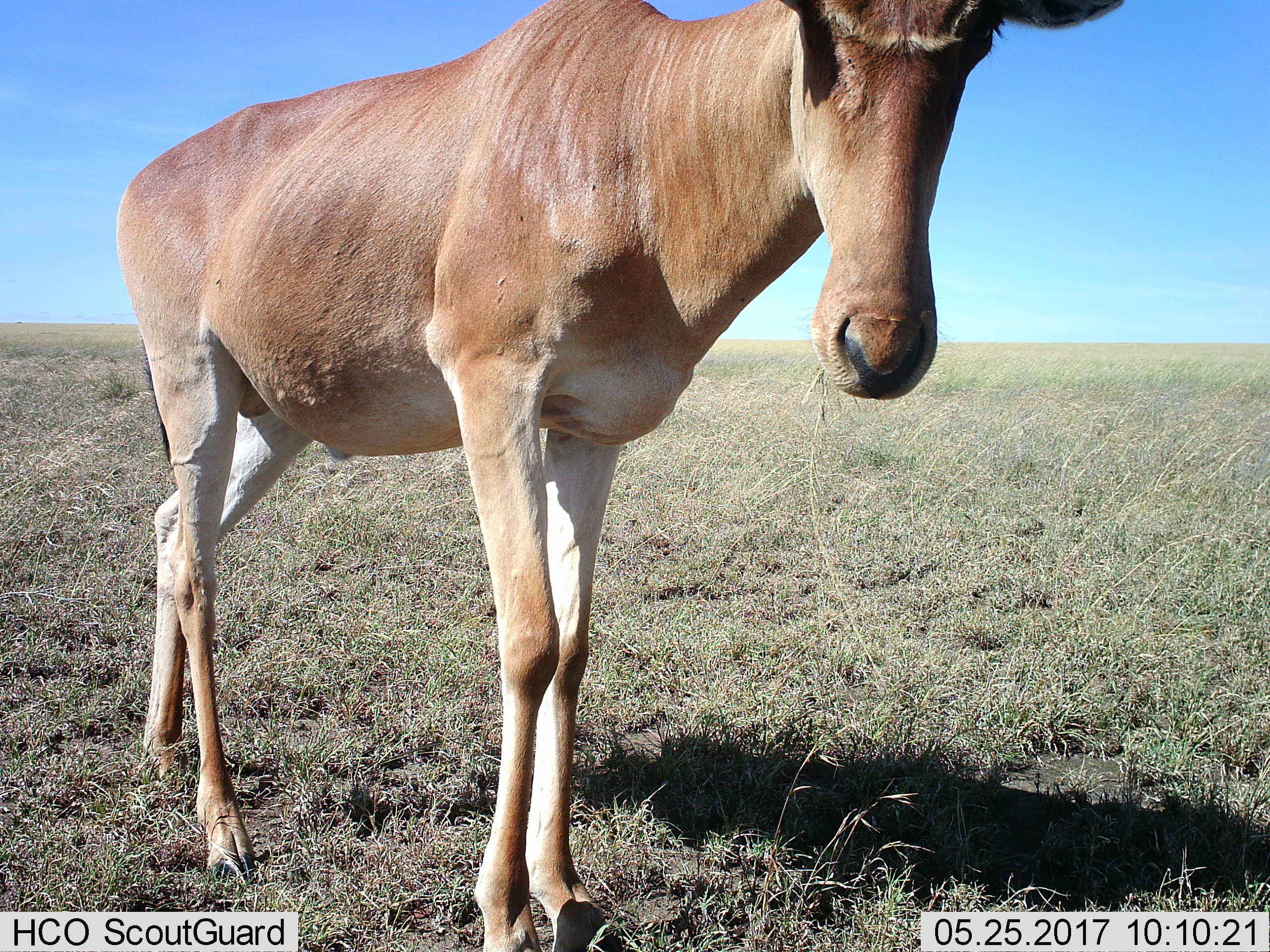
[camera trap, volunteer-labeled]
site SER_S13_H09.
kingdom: Animalia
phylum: Chordata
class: Mammalia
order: Artiodactyla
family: Bovidae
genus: Alcelaphus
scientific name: Alcelaphus buselaphus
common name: hartebeest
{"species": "hartebeest (Alcelaphus buselaphus)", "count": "1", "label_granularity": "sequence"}